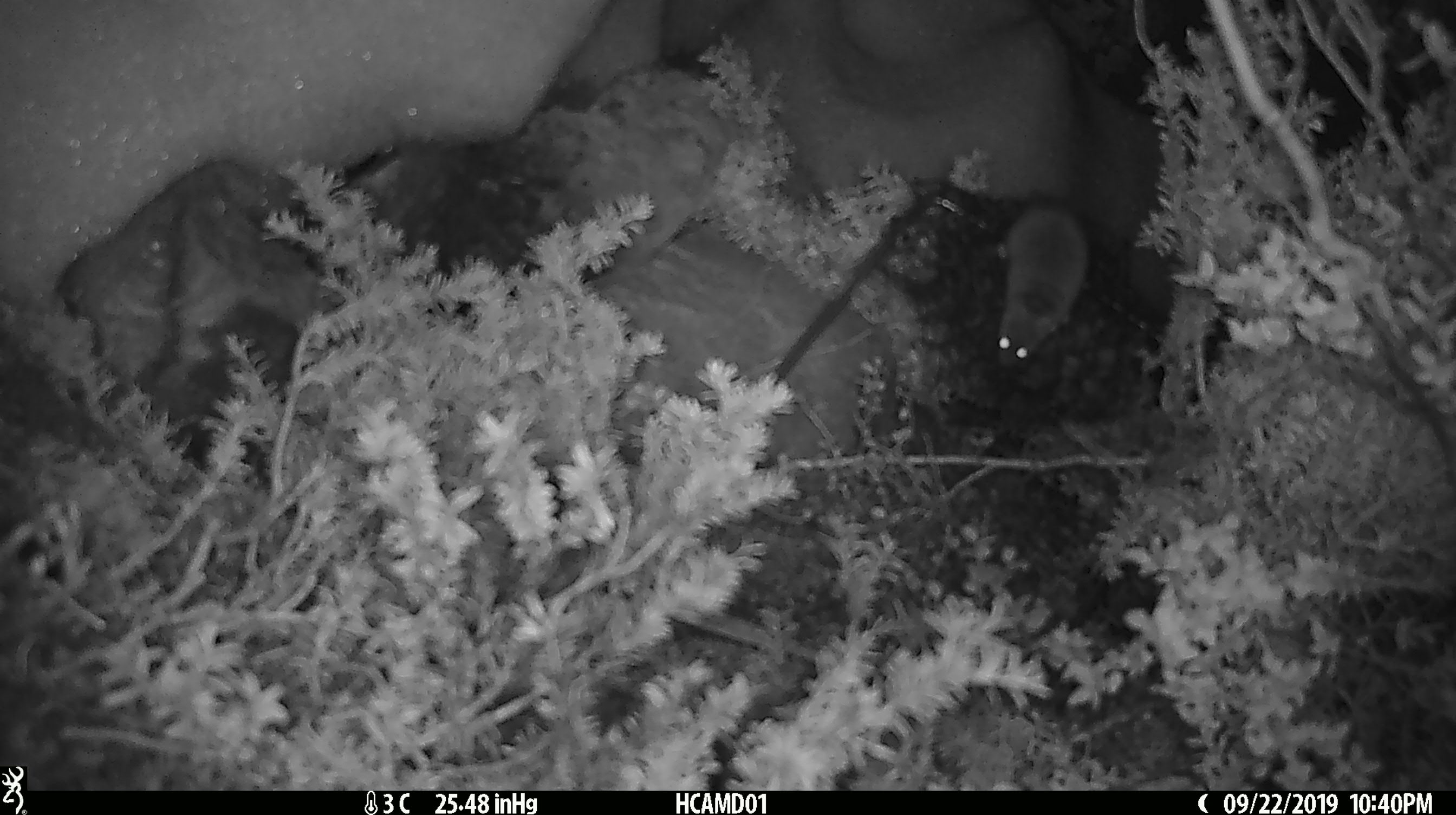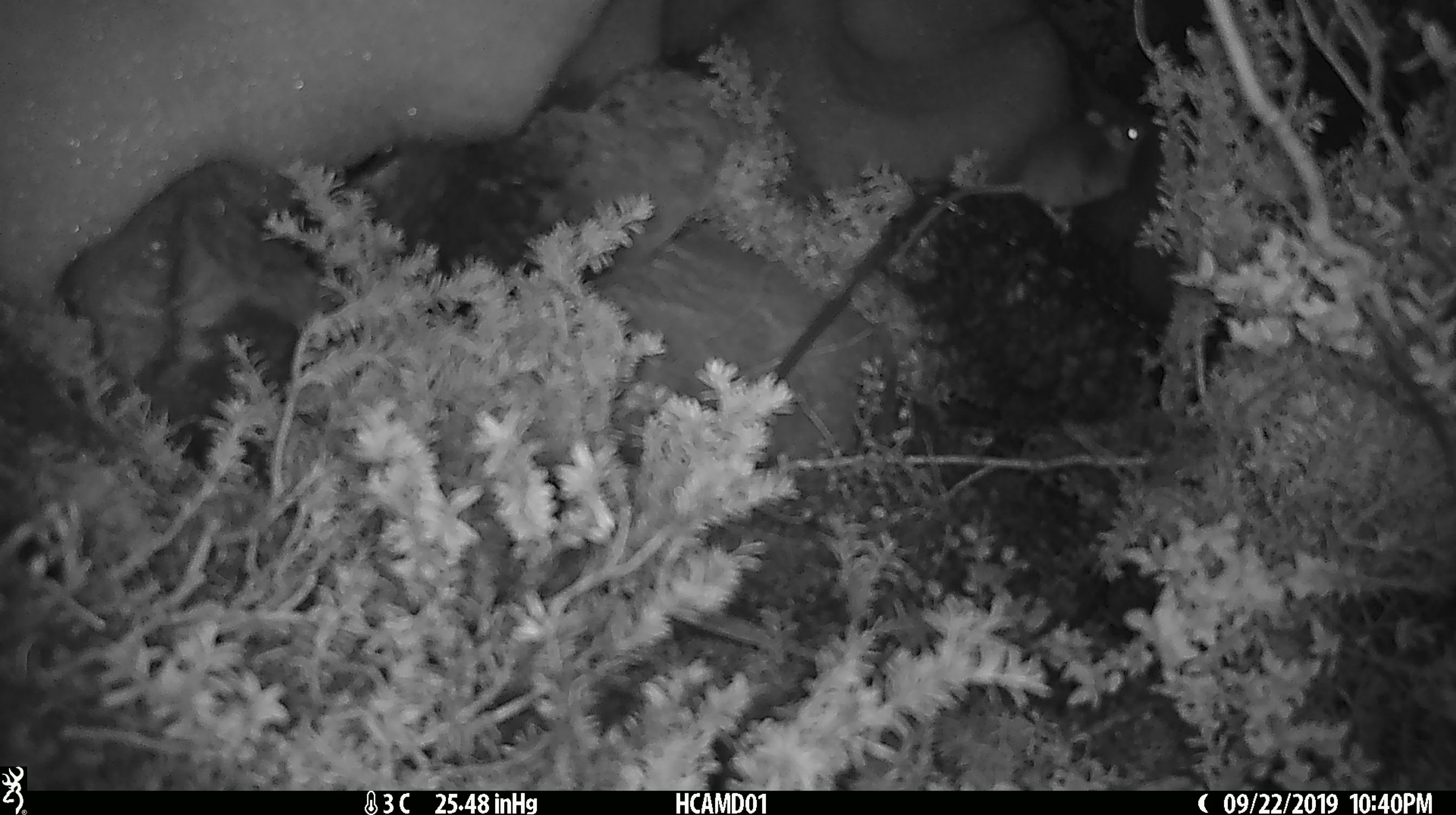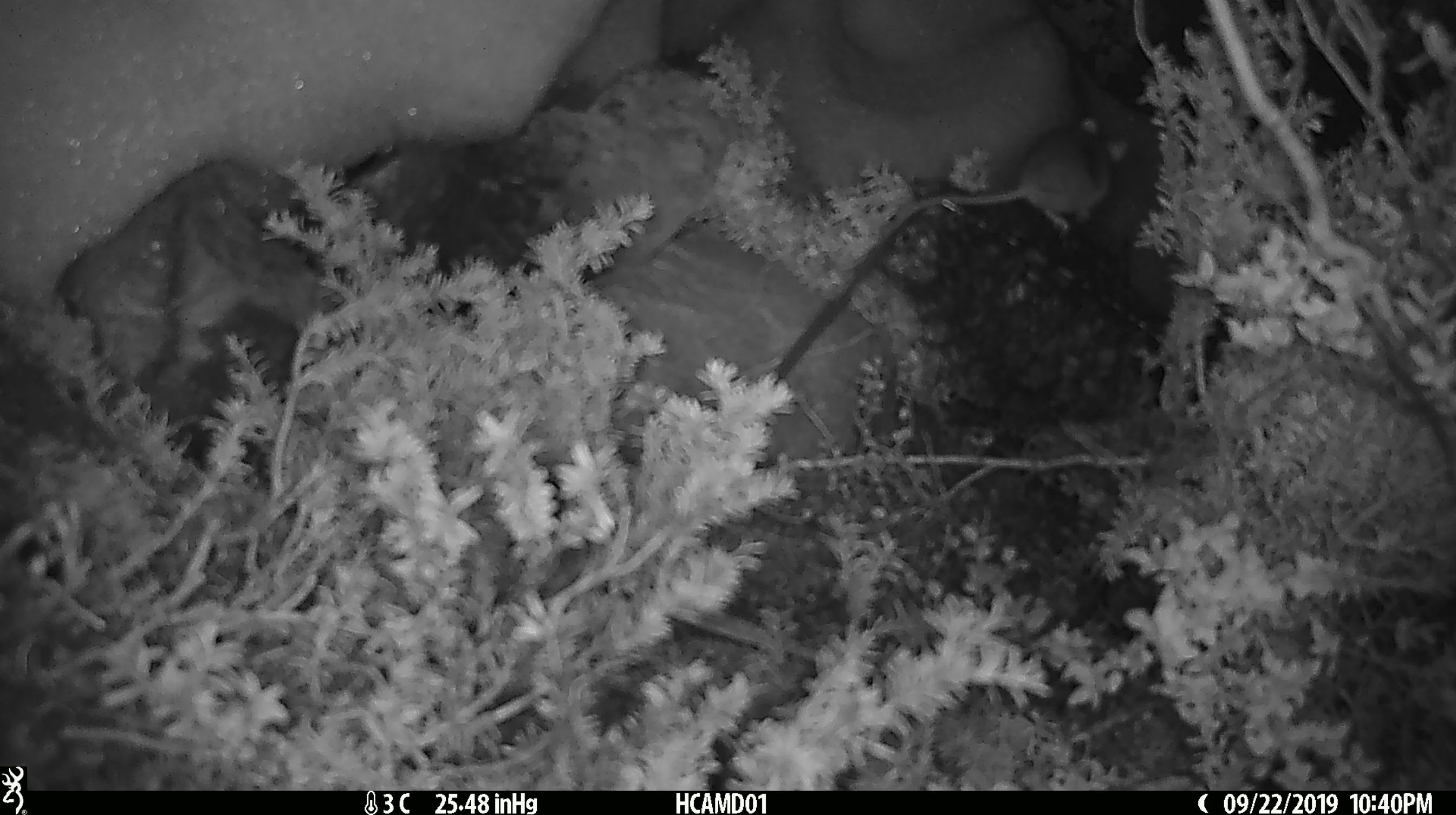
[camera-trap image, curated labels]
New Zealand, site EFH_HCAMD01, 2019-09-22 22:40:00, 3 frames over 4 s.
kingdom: Animalia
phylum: Chordata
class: Mammalia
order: Rodentia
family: Muridae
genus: Mus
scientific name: Mus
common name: mouse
Mouse (Mus).